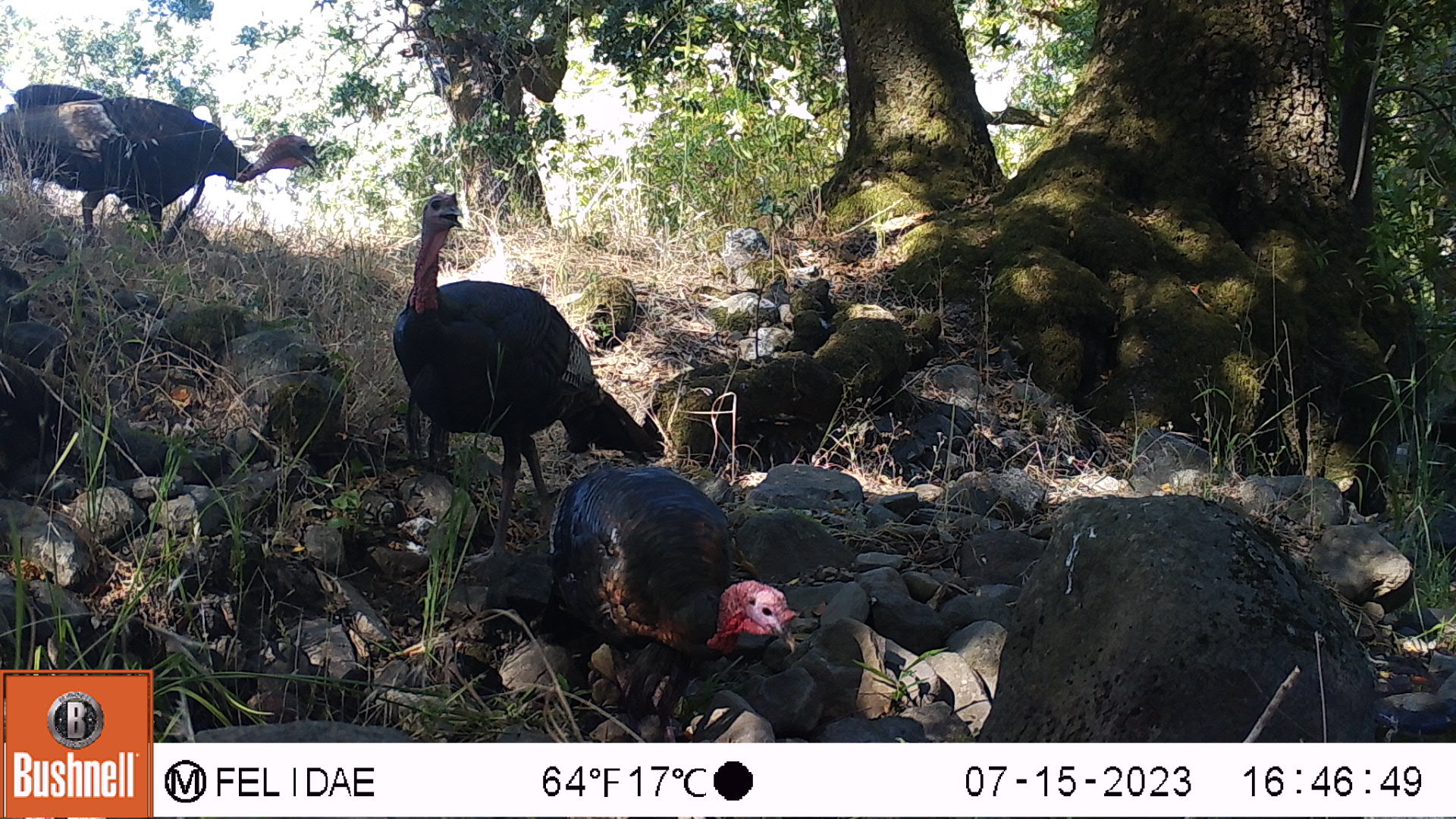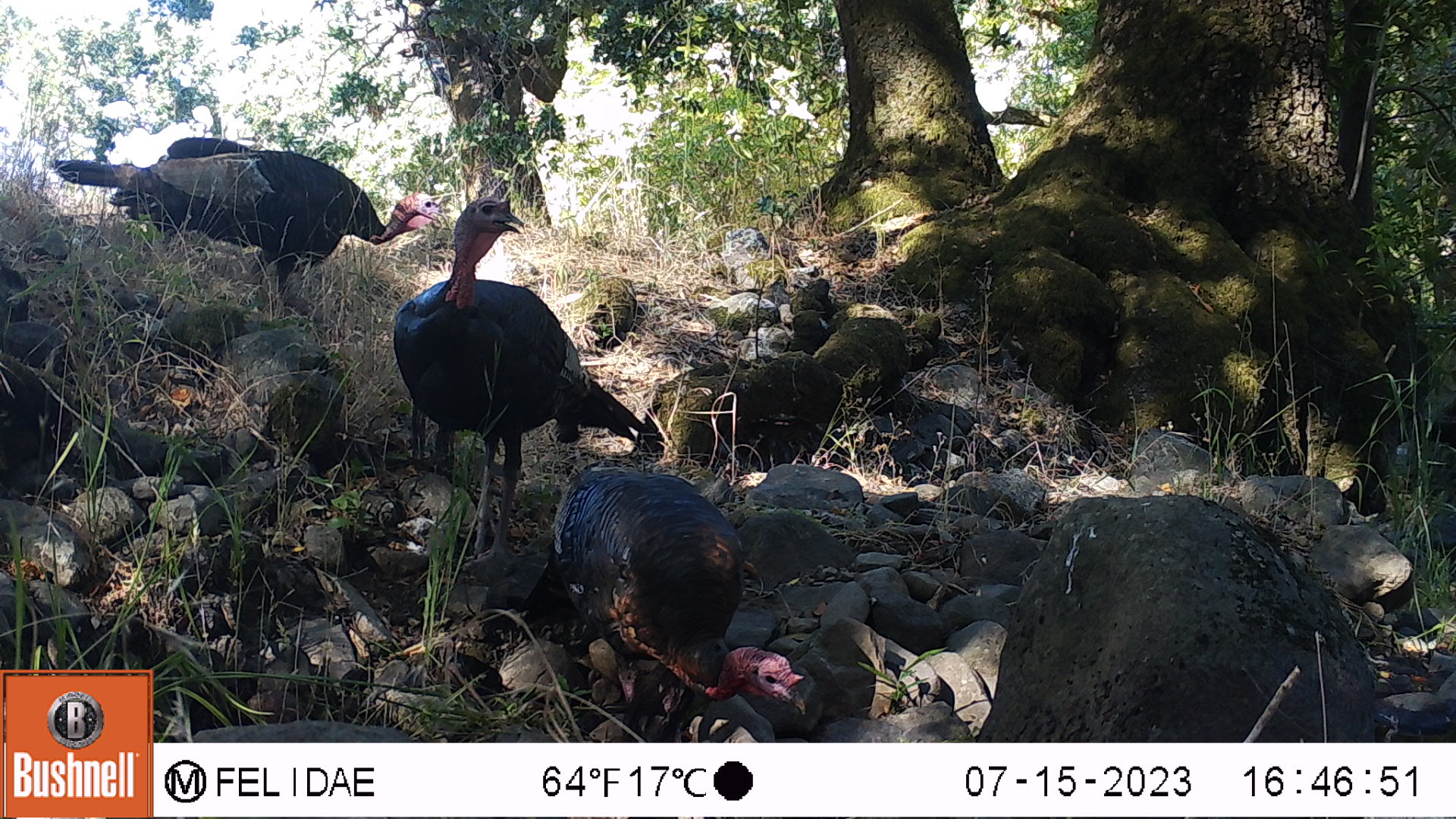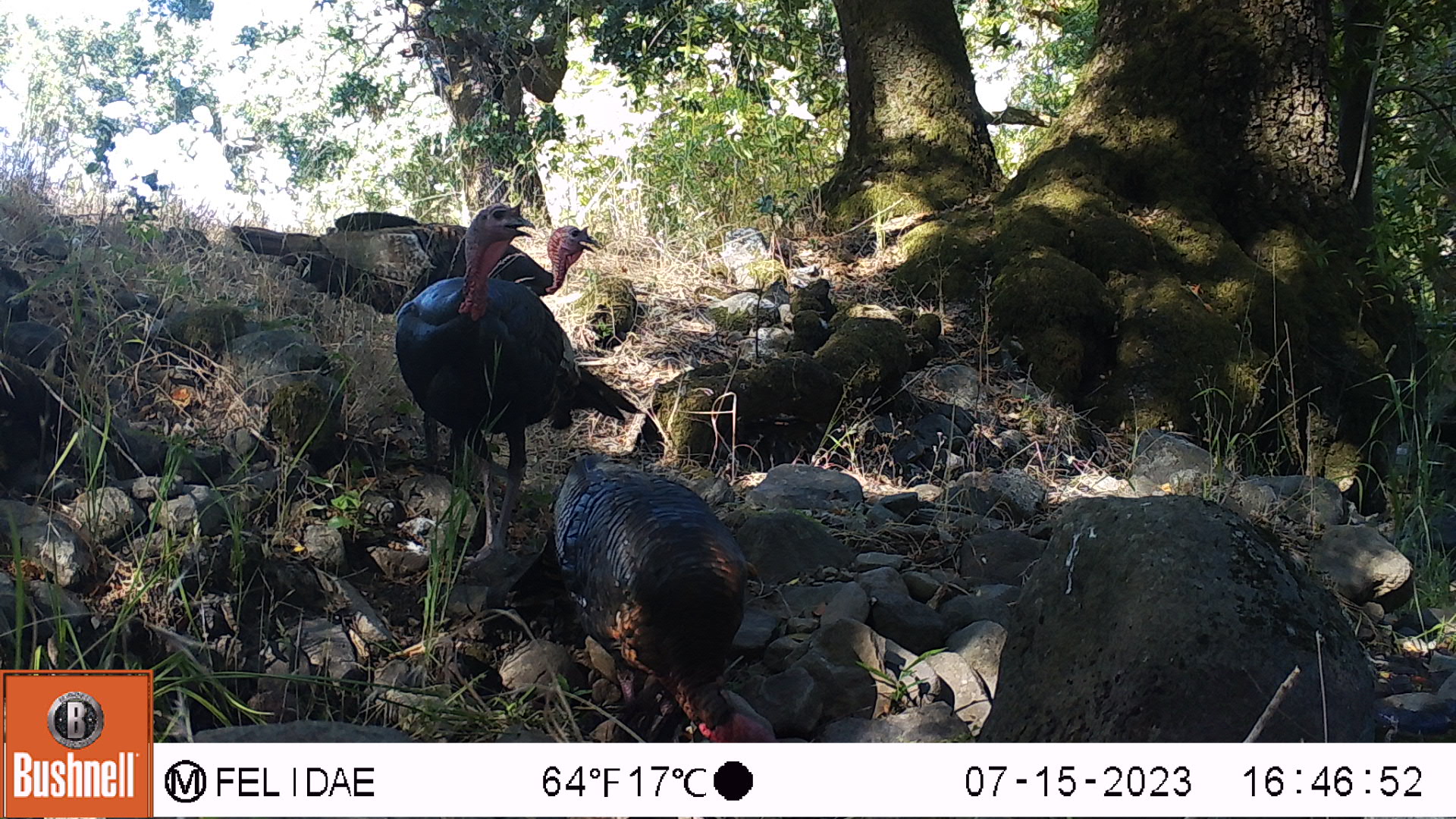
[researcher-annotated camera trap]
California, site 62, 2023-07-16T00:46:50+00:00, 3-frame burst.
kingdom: Animalia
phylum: Chordata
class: Aves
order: Galliformes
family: Phasianidae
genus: Meleagris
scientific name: Meleagris gallopavo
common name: turkey